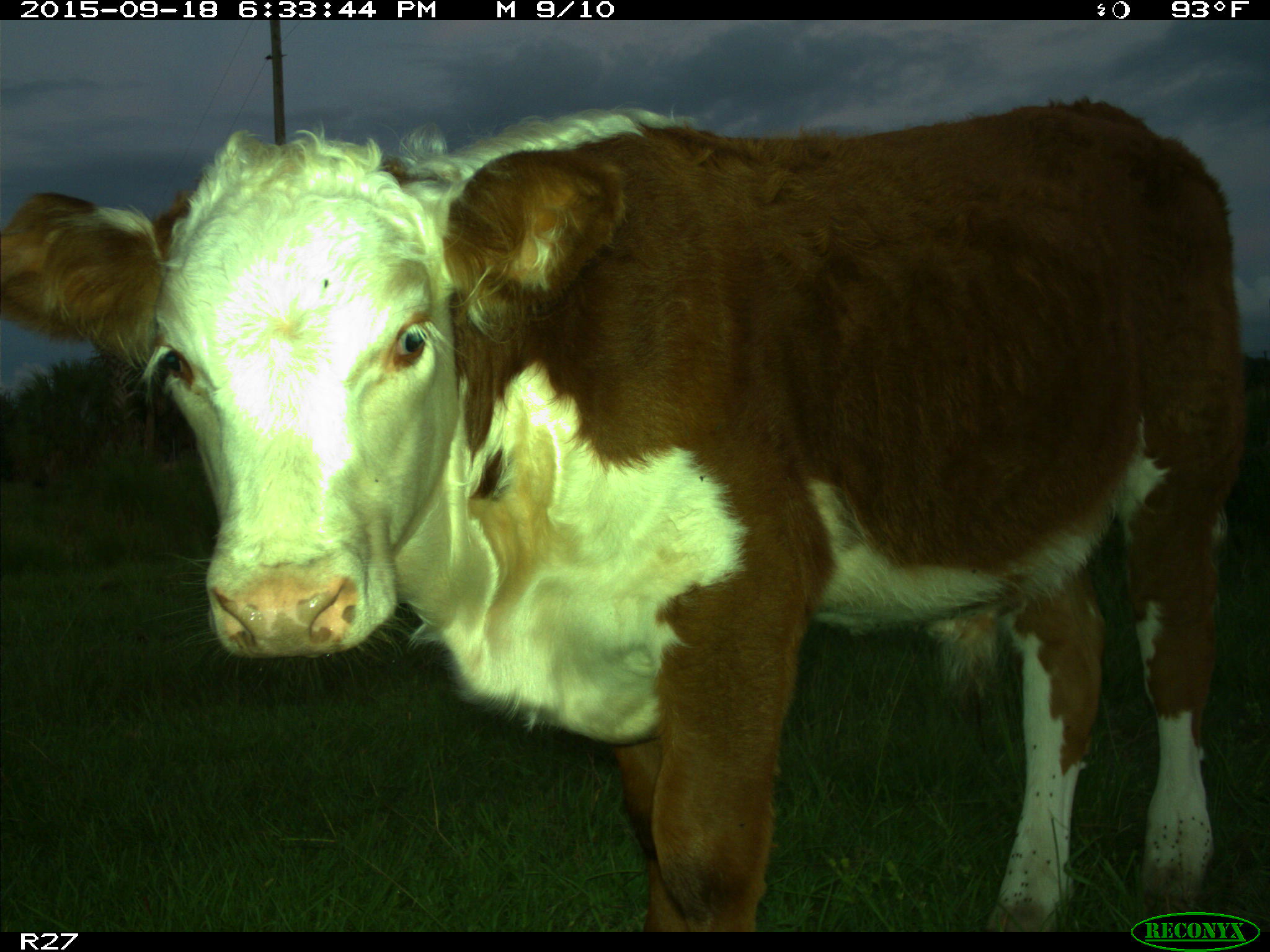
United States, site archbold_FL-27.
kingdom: Animalia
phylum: Chordata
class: Mammalia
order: Artiodactyla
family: Bovidae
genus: Bos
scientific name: Bos taurus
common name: domestic cow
Bos taurus (domestic cow).